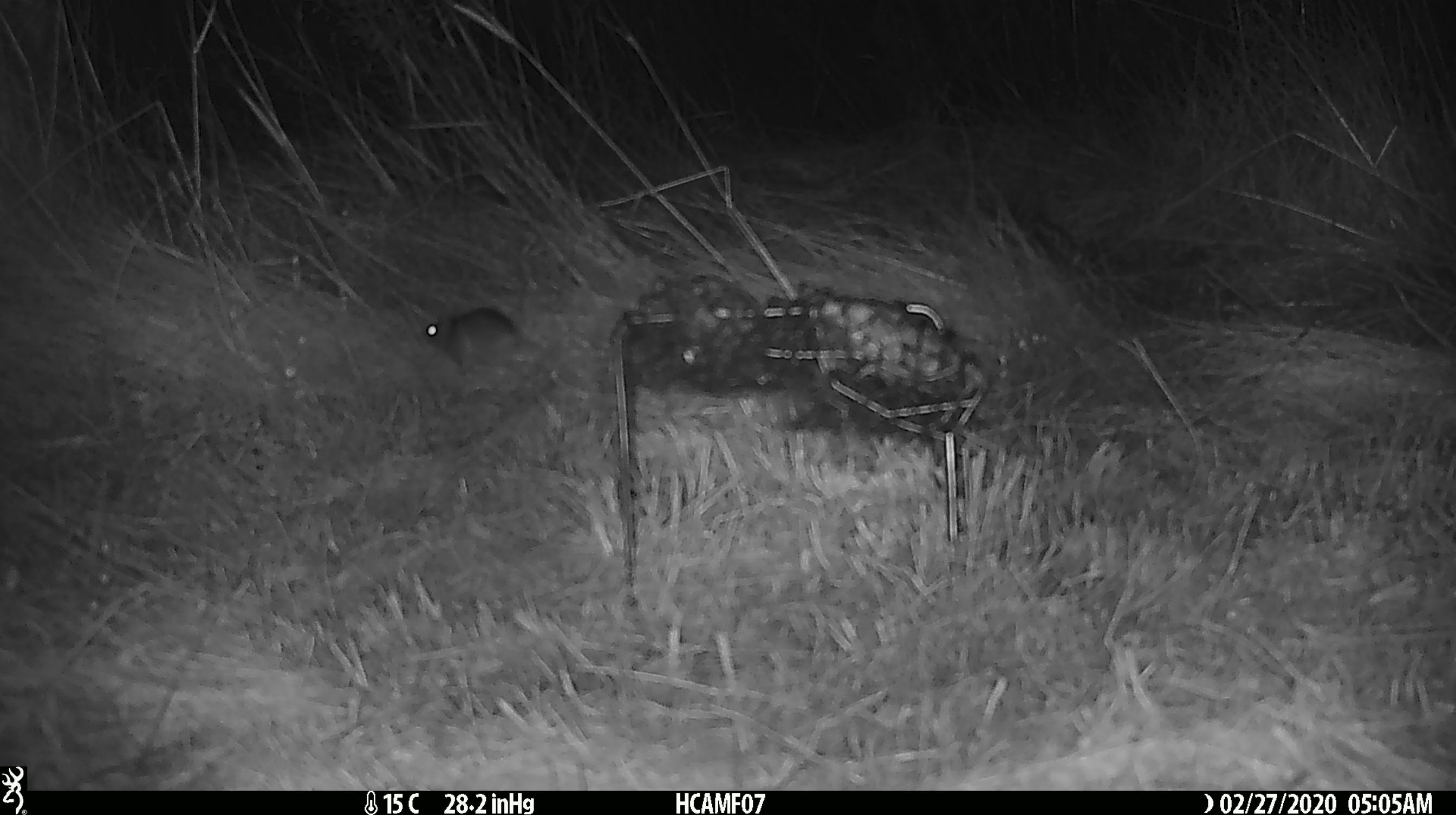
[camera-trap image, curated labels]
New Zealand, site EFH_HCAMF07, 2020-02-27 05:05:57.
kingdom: Animalia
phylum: Chordata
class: Mammalia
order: Rodentia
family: Muridae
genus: Mus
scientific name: Mus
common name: mouse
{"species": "mouse (Mus)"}